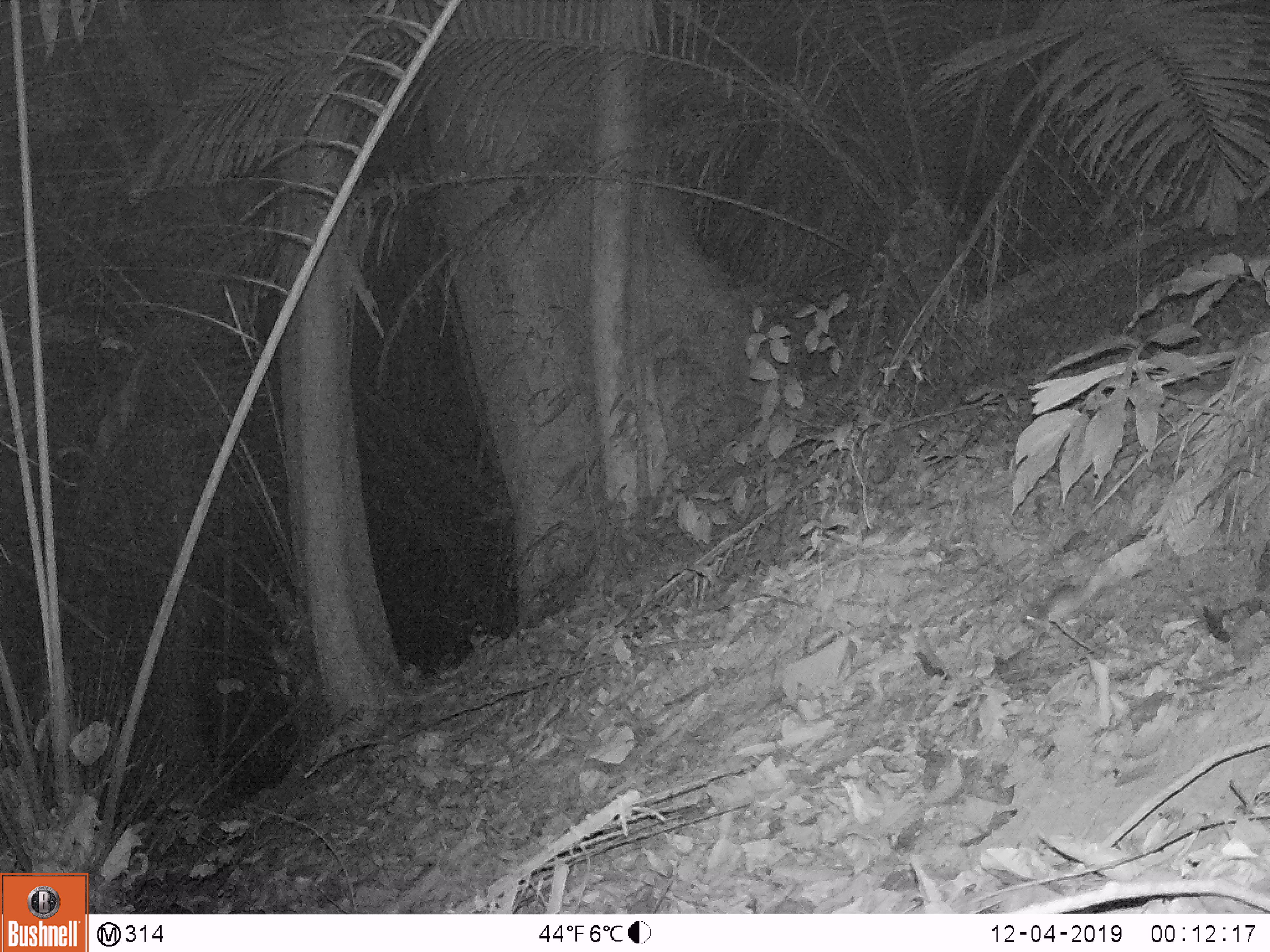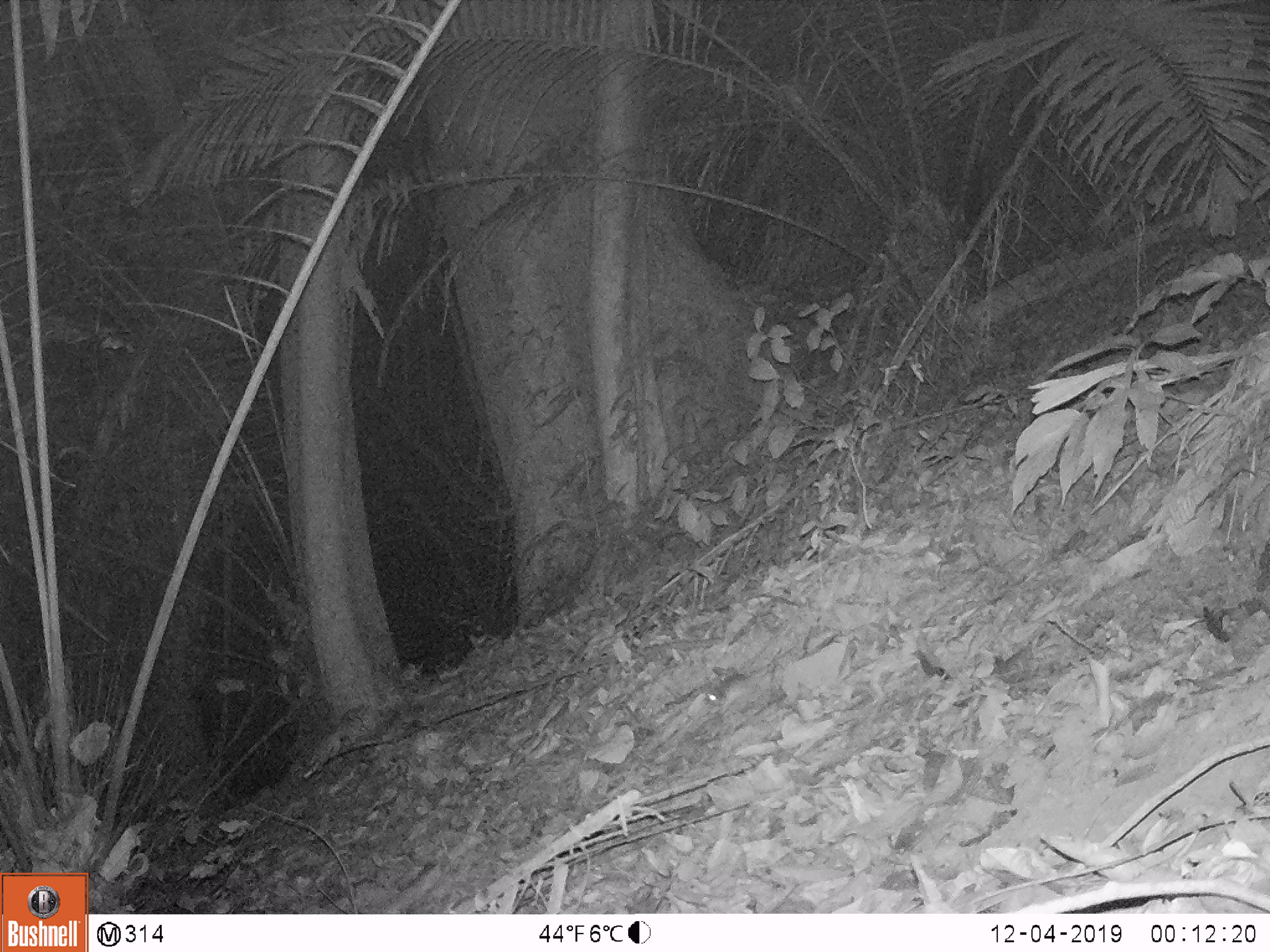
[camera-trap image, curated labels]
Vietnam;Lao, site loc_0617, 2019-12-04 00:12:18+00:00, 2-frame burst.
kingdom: Animalia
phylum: Chordata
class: Mammalia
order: Rodentia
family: Muridae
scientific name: Muridae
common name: old-world mice and rats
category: unidentified murid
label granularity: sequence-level